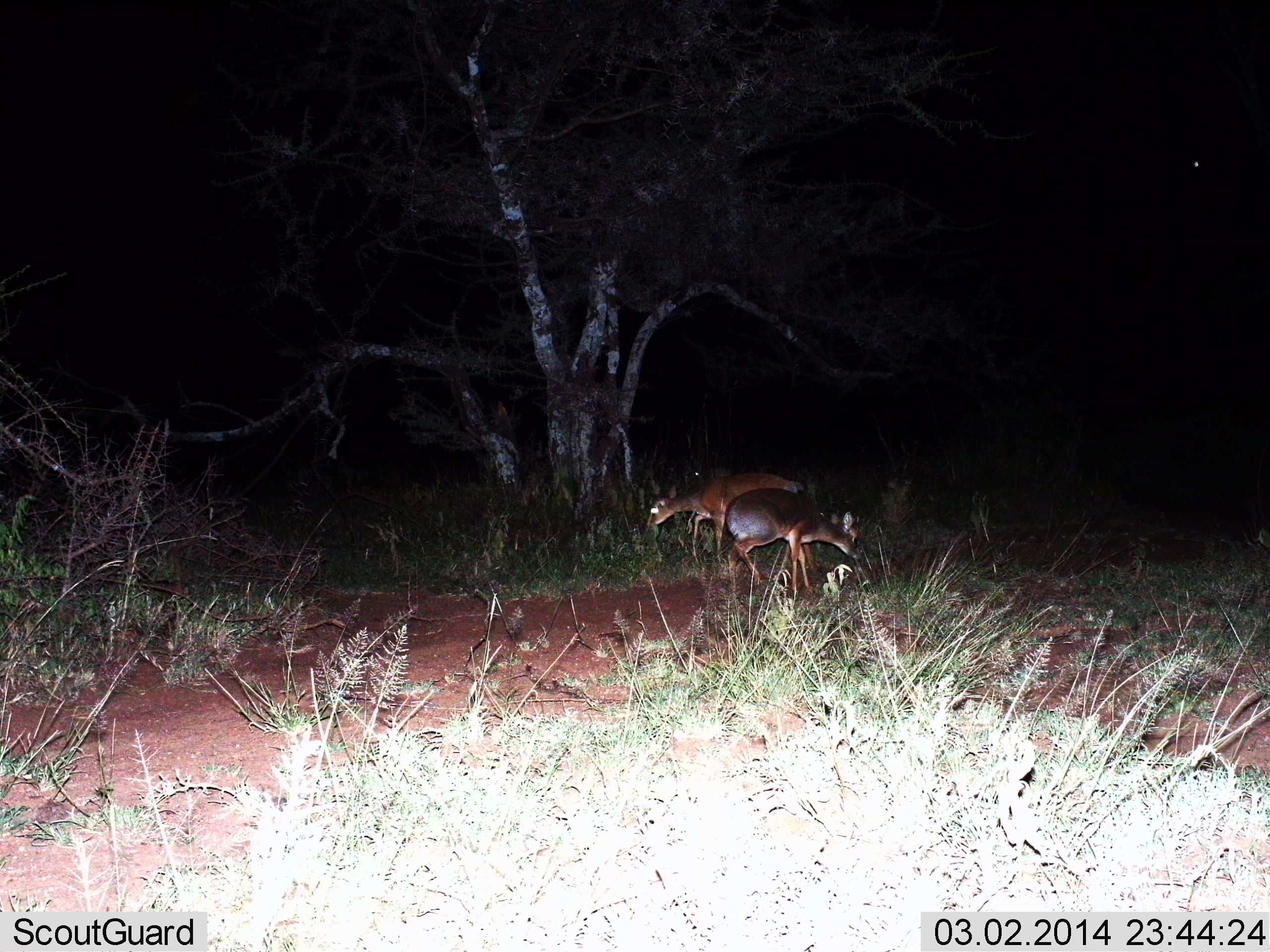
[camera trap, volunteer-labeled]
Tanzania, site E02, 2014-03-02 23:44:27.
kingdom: Animalia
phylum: Chordata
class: Mammalia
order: Artiodactyla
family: Bovidae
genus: Madoqua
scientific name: Madoqua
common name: dikdik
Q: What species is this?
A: Dikdik (Madoqua).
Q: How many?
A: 2.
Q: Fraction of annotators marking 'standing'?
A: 40%.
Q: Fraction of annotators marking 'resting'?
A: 0%.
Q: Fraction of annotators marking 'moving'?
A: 10%.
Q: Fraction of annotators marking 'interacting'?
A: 0%.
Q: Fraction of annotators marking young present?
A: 0%.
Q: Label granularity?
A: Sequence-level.